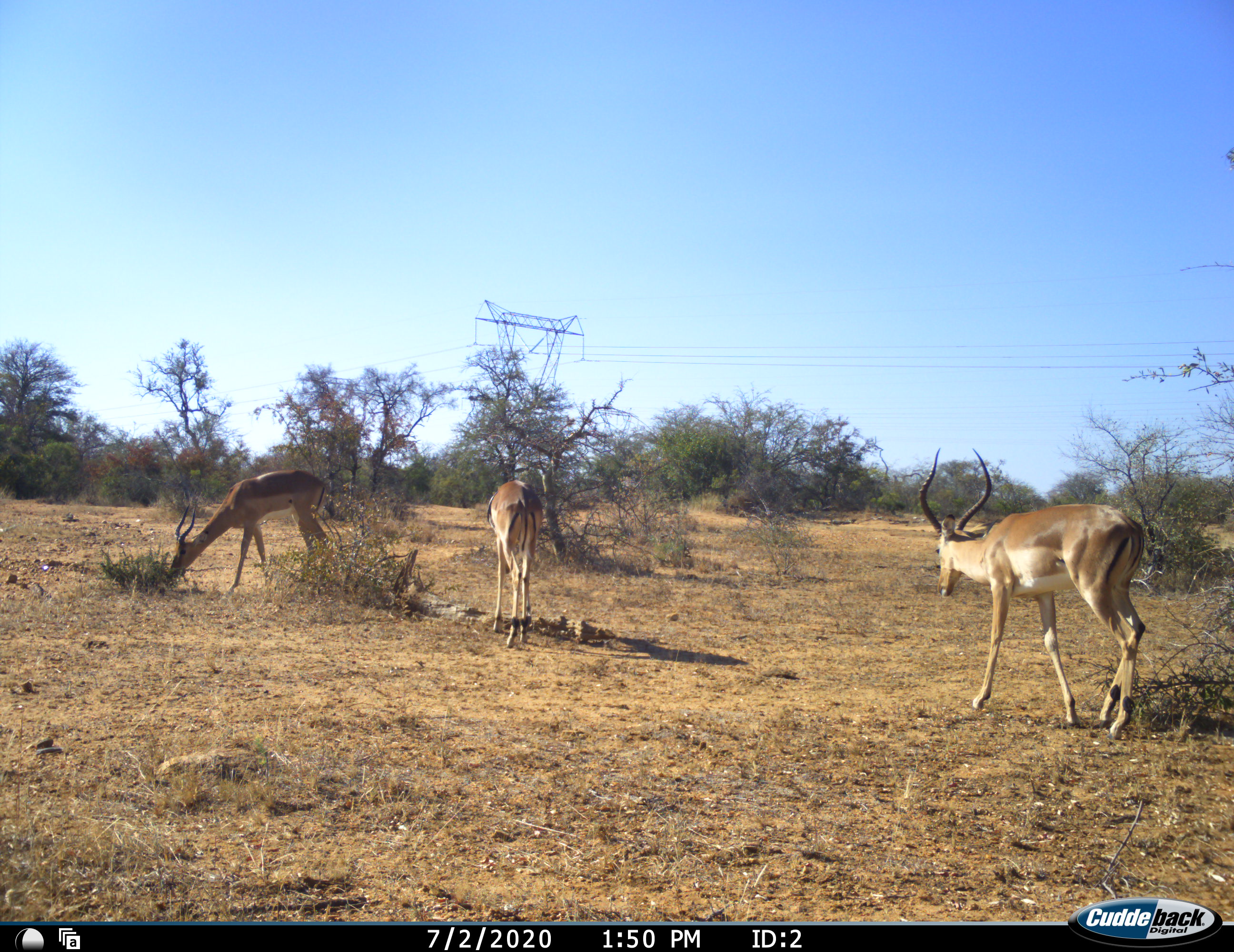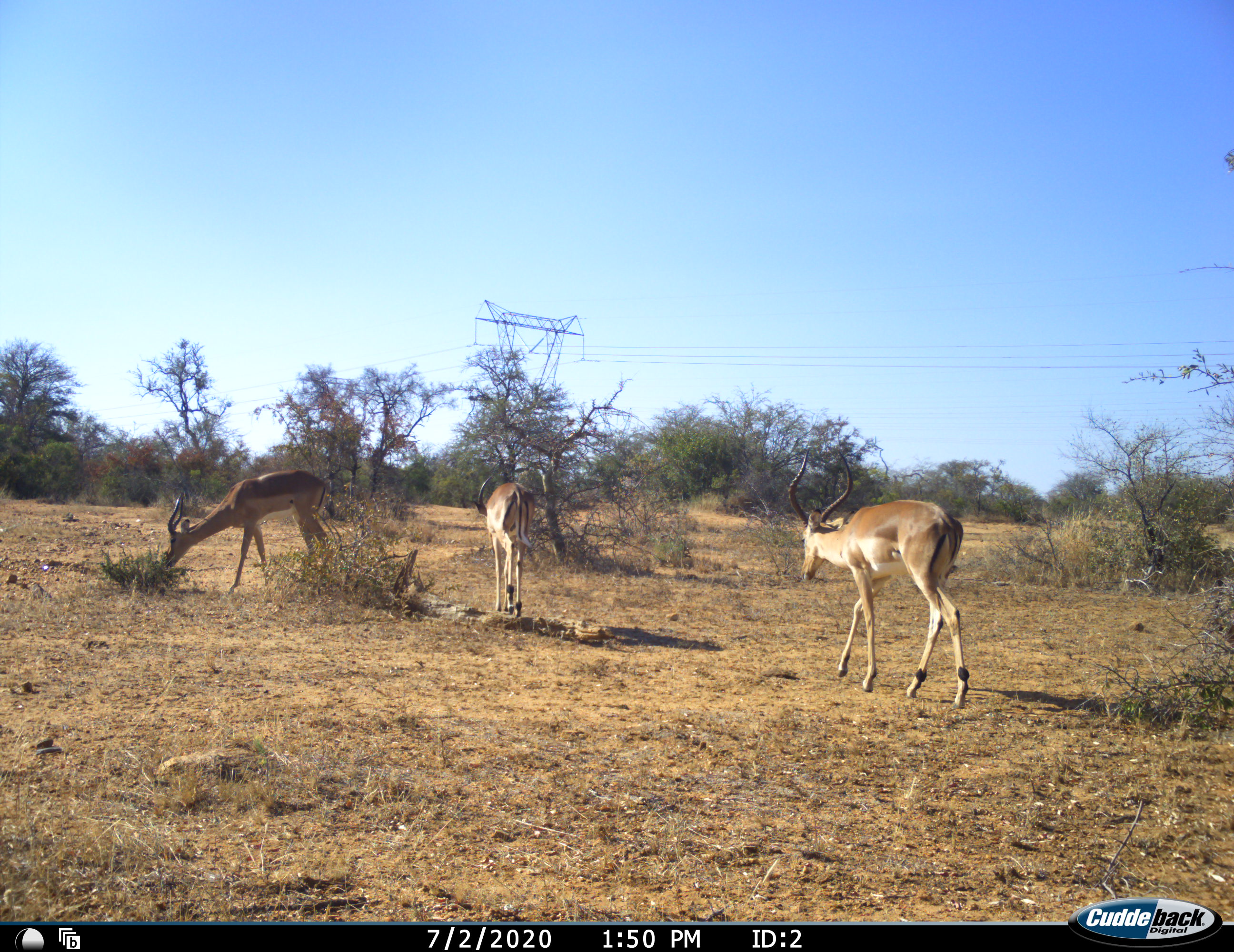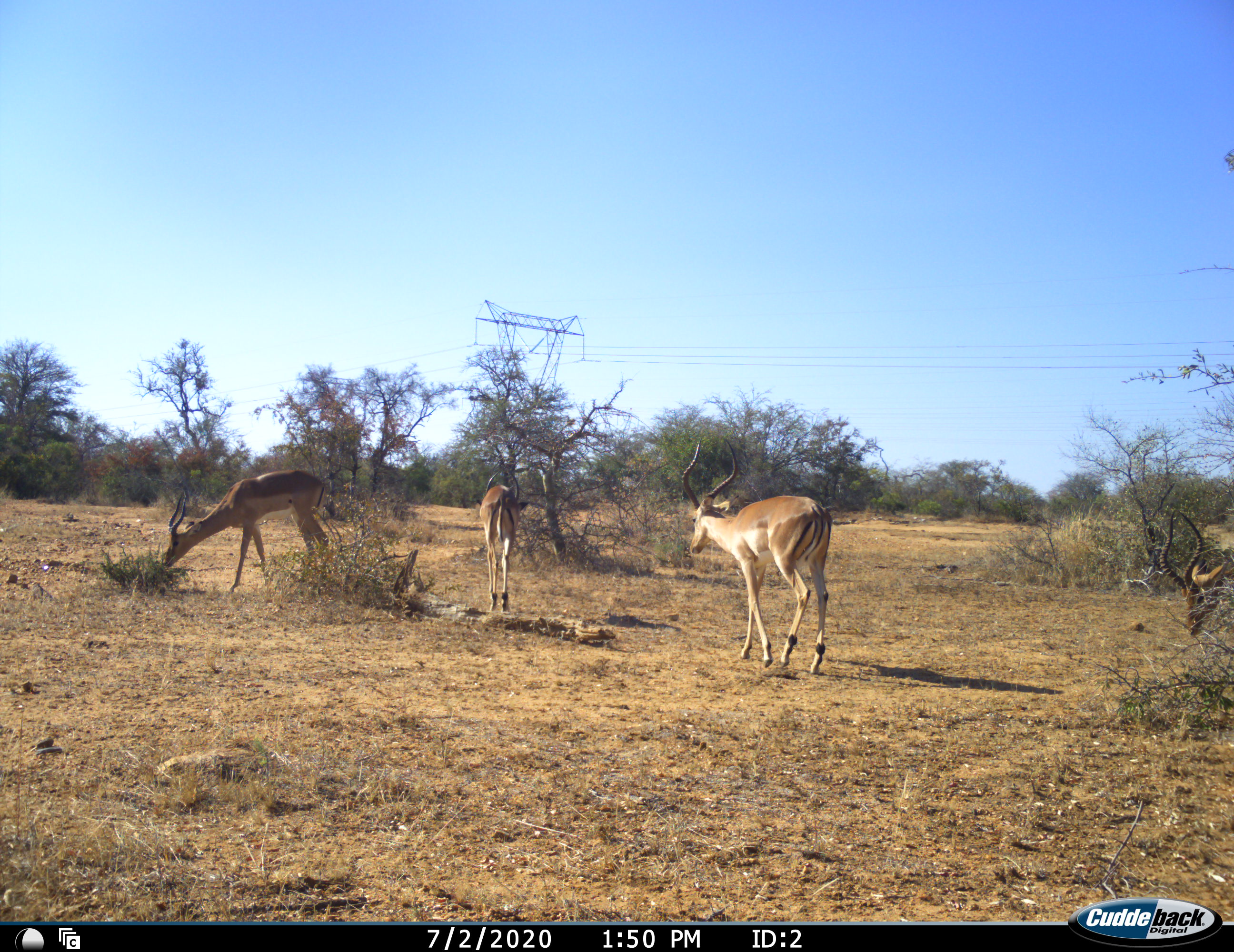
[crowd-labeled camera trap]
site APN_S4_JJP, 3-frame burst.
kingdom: Animalia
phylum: Chordata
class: Mammalia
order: Artiodactyla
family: Bovidae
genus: Aepyceros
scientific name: Aepyceros melampus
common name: impala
Impala (Aepyceros melampus), count 4. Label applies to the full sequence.